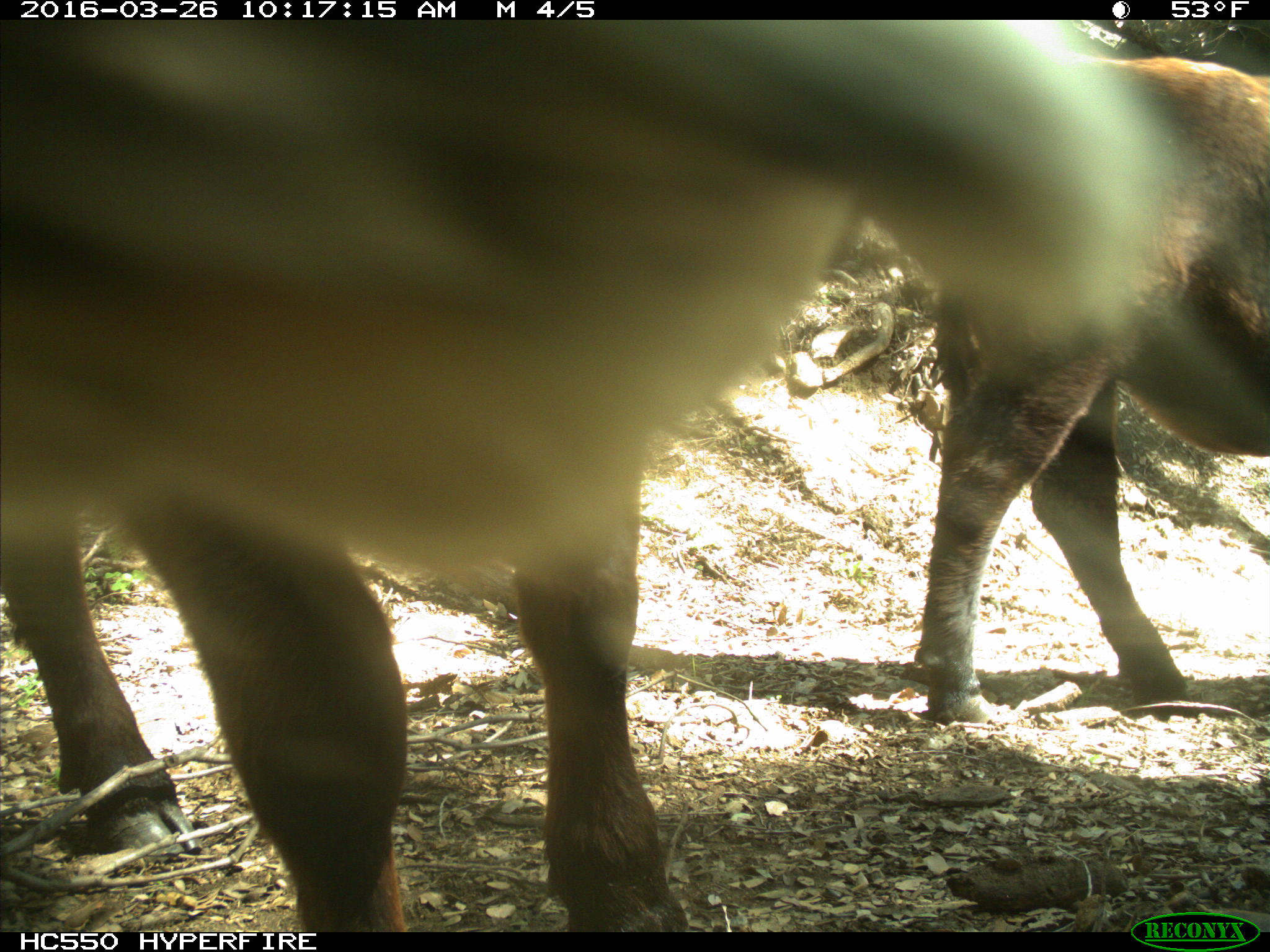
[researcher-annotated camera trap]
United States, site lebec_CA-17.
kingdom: Animalia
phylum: Chordata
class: Mammalia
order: Artiodactyla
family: Bovidae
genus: Bos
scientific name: Bos taurus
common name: domestic cow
Bos taurus (domestic cow).